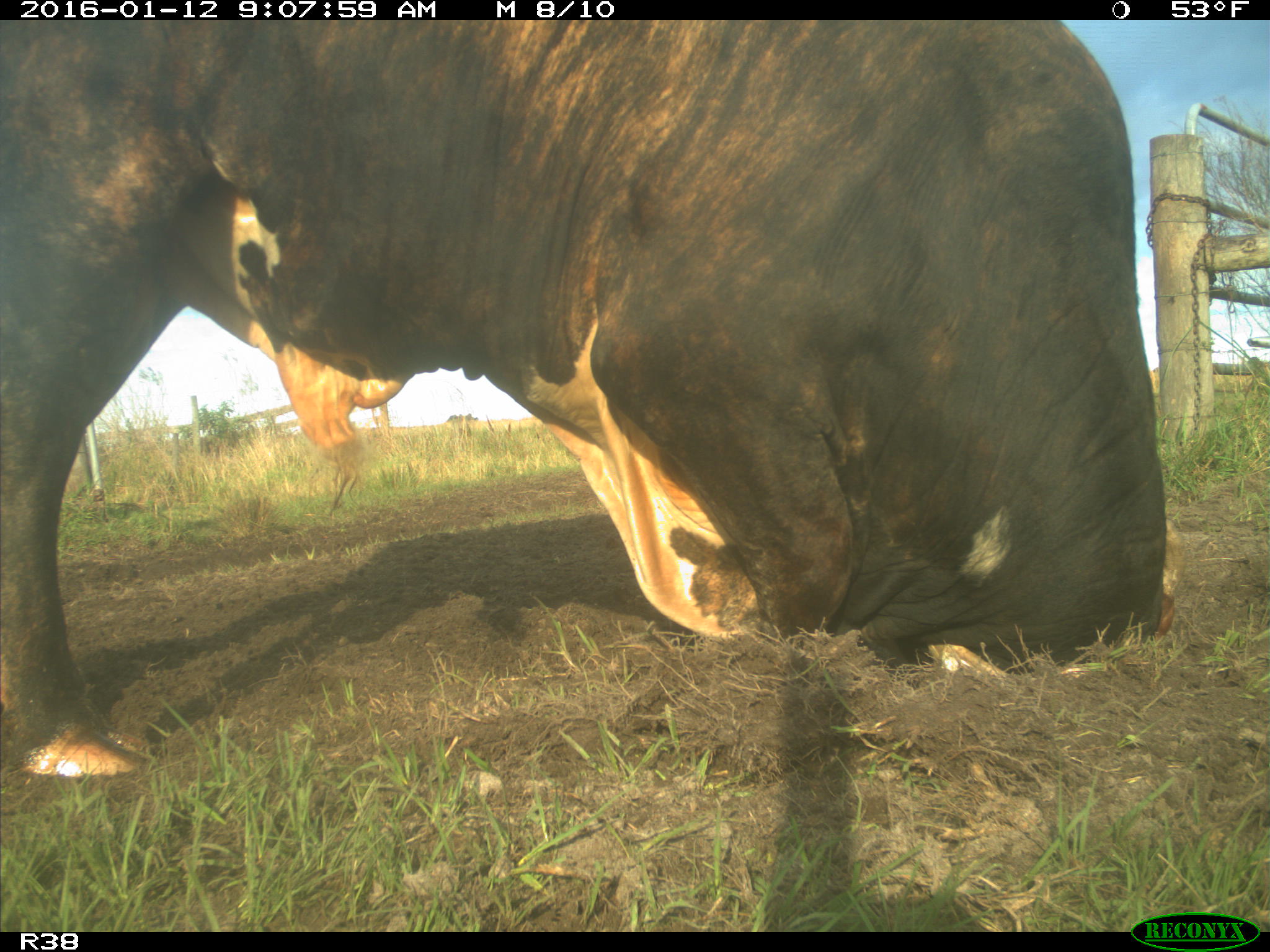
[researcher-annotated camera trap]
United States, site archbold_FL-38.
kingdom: Animalia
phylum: Chordata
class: Mammalia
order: Artiodactyla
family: Bovidae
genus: Bos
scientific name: Bos taurus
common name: domestic cow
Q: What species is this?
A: Bos taurus (domestic cow).